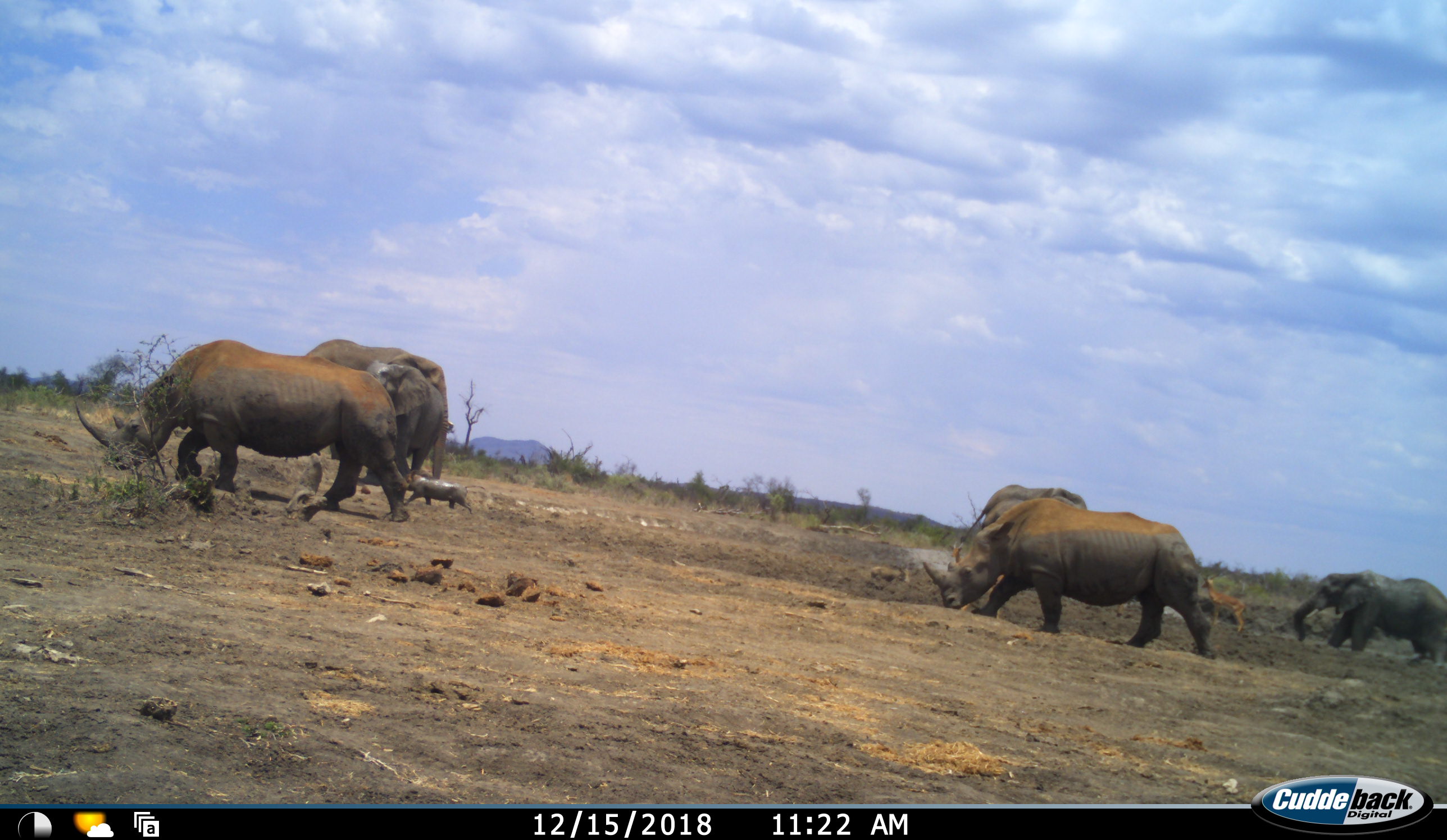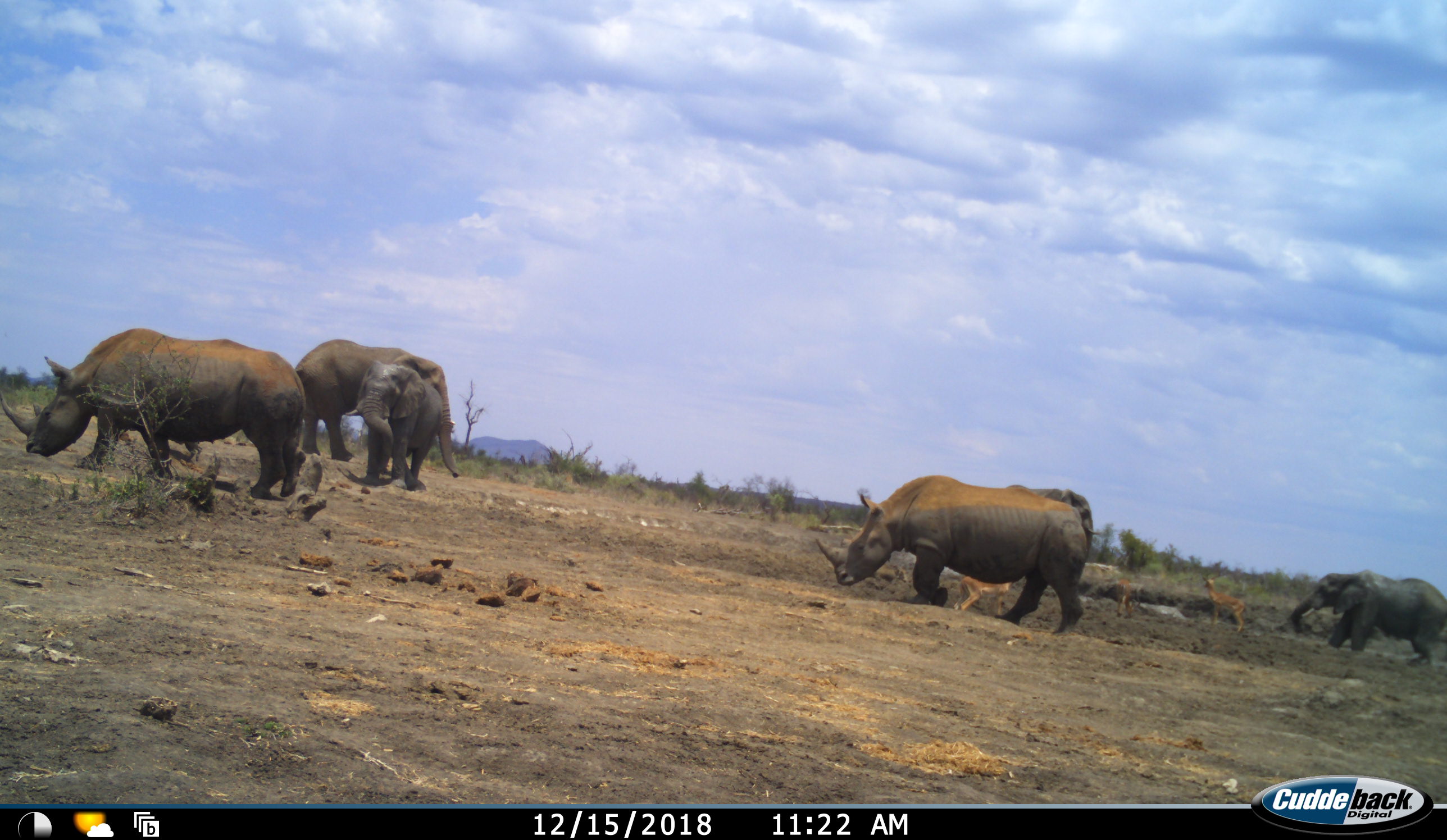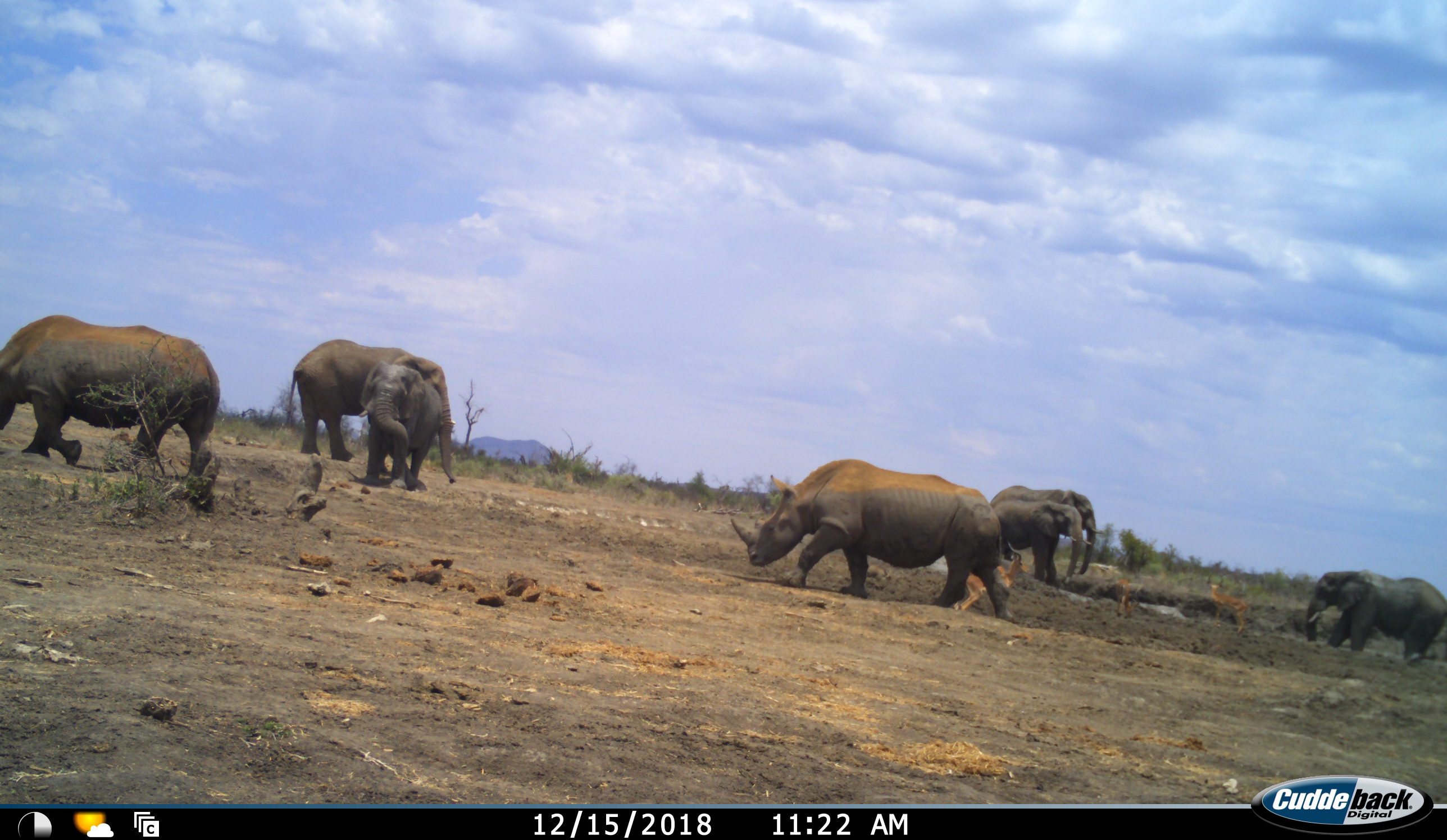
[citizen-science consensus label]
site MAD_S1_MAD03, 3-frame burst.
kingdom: Animalia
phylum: Chordata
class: Mammalia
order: Proboscidea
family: Elephantidae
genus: Loxodonta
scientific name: Loxodonta africana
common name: african bush elephant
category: elephant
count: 5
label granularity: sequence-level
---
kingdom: Animalia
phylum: Chordata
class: Mammalia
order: Artiodactyla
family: Bovidae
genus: Aepyceros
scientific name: Aepyceros melampus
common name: impala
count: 3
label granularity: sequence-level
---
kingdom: Animalia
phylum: Chordata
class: Mammalia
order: Perissodactyla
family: Rhinocerotidae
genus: Ceratotherium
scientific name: Ceratotherium simum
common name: white rhinoceros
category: rhinoceroswhite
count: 2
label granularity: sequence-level